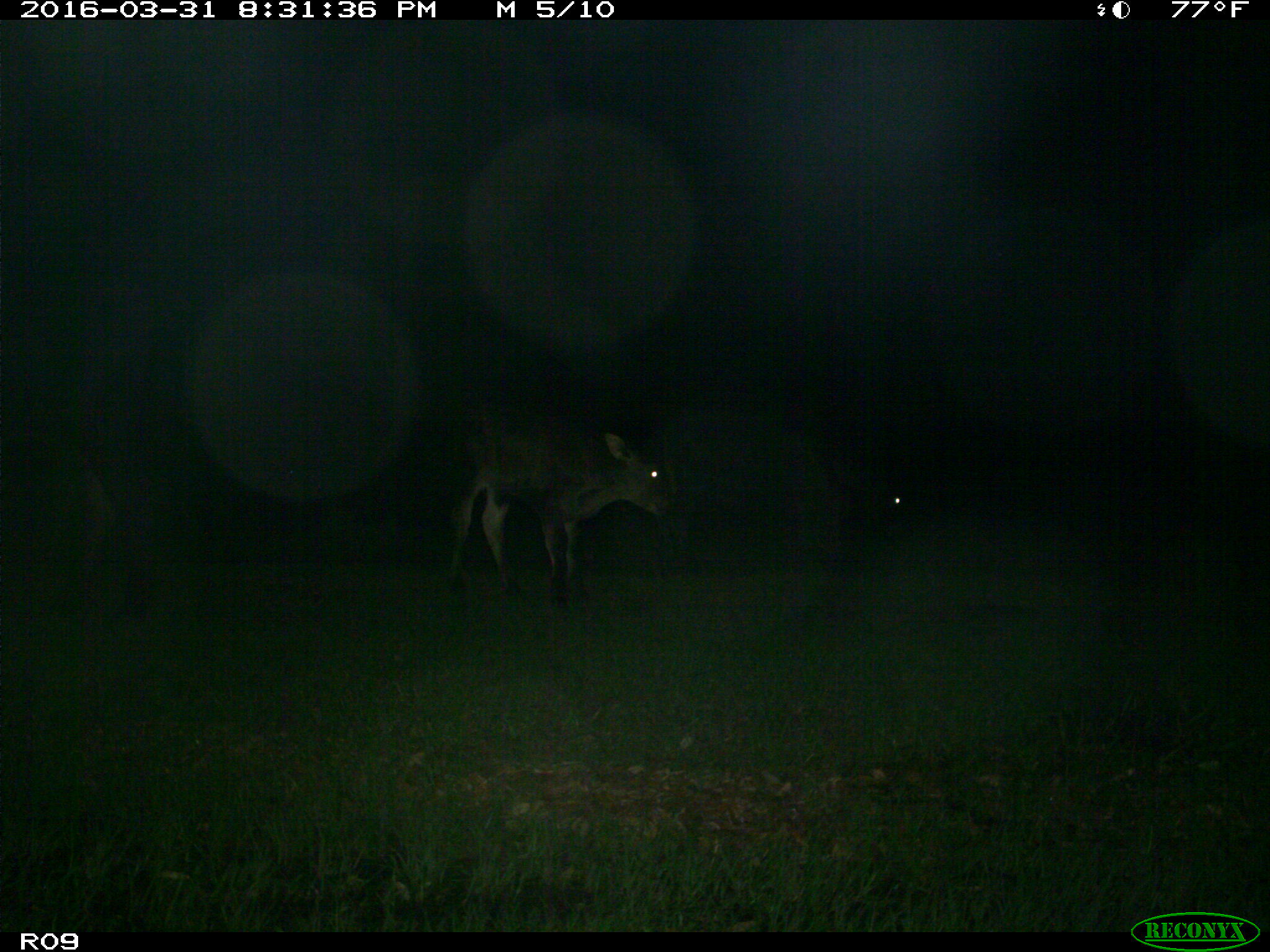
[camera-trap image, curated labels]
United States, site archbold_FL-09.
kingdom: Animalia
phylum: Chordata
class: Mammalia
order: Artiodactyla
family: Bovidae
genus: Bos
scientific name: Bos taurus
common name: domestic cow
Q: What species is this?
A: Bos taurus (domestic cow).